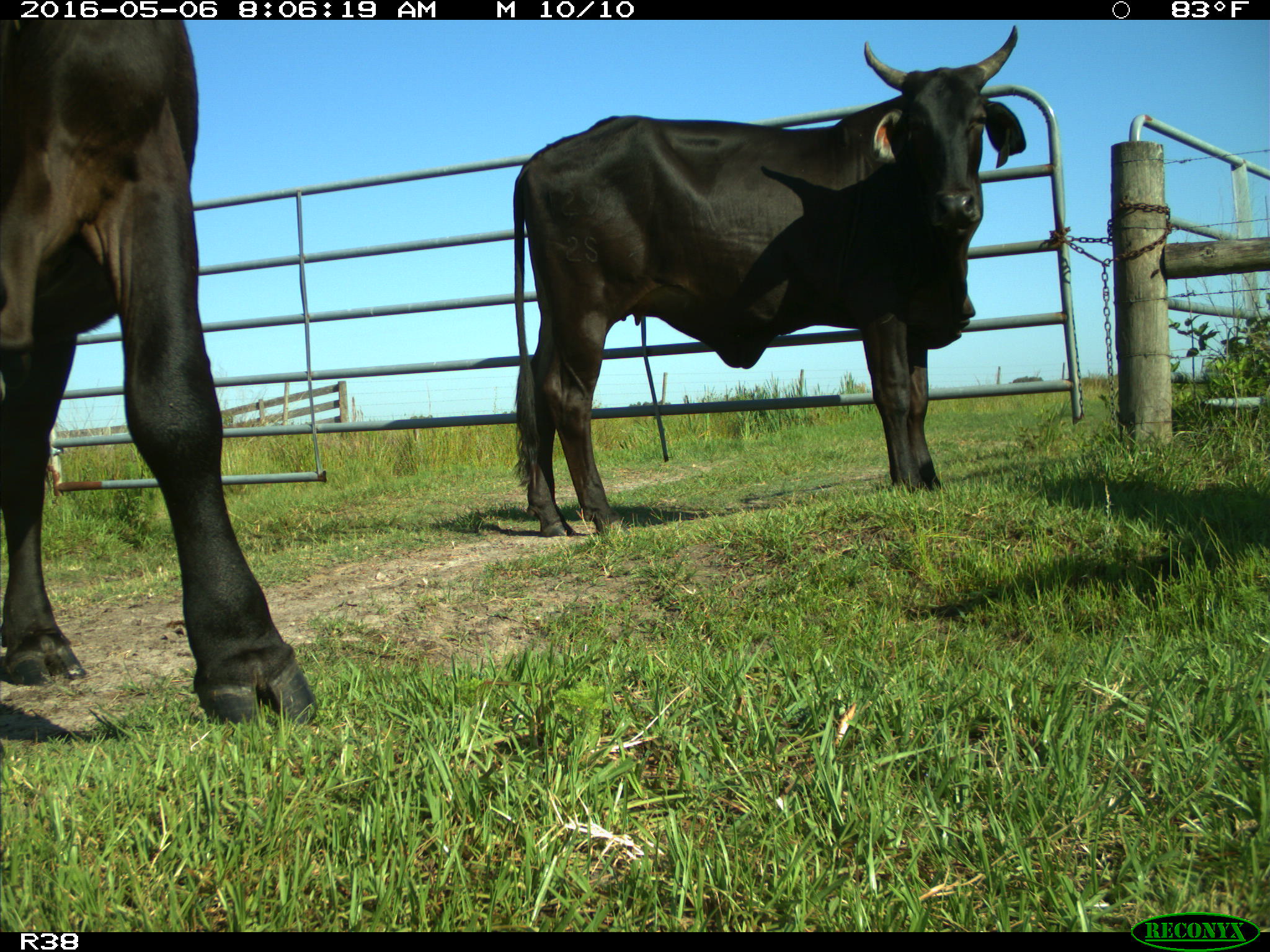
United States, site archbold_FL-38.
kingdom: Animalia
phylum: Chordata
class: Mammalia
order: Artiodactyla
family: Bovidae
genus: Bos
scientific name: Bos taurus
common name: domestic cow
Bos taurus (domestic cow).